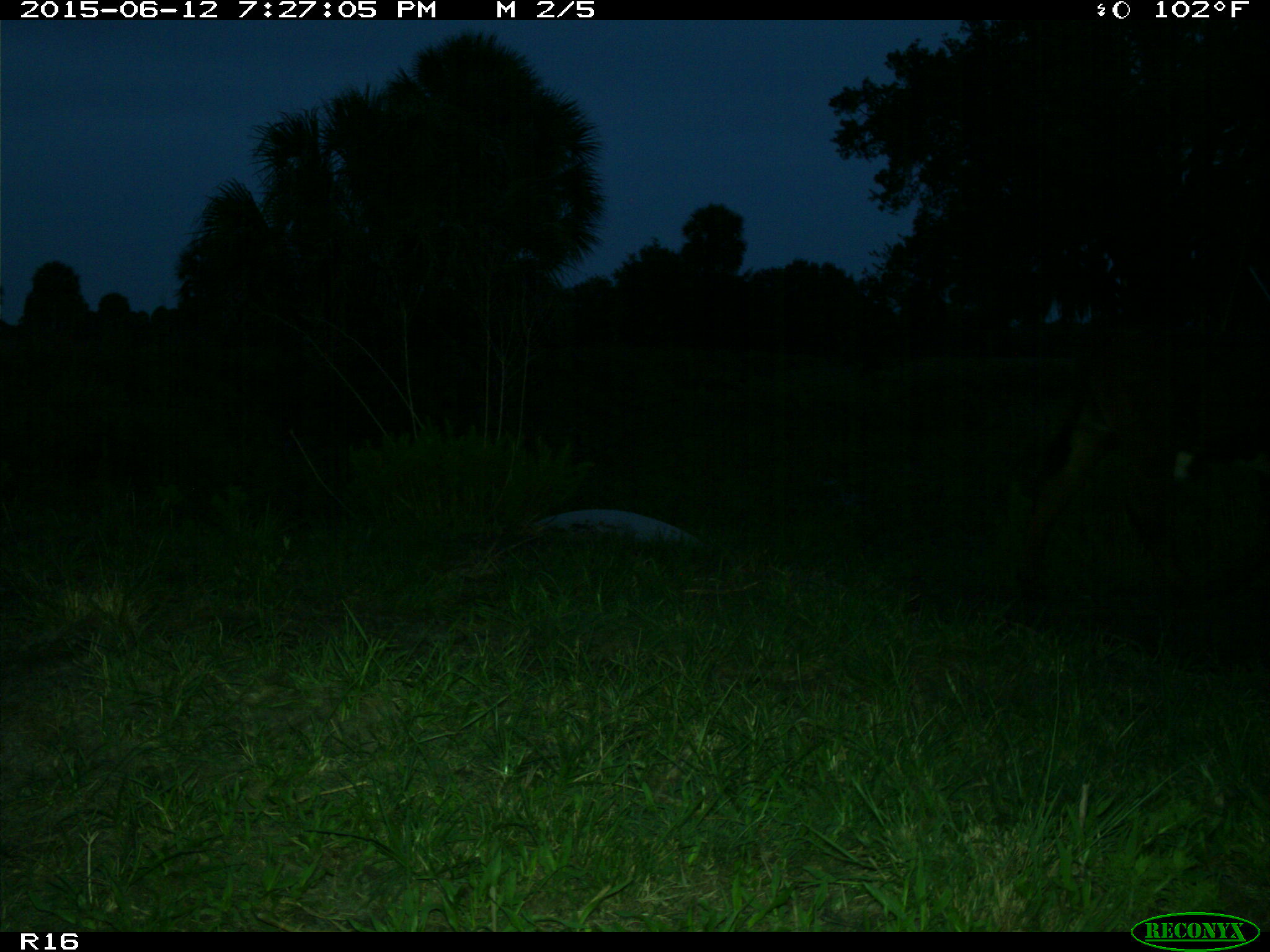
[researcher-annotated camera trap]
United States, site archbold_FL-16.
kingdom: Animalia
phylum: Chordata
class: Mammalia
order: Artiodactyla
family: Bovidae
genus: Bos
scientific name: Bos taurus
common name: domestic cow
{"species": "Bos taurus (domestic cow)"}